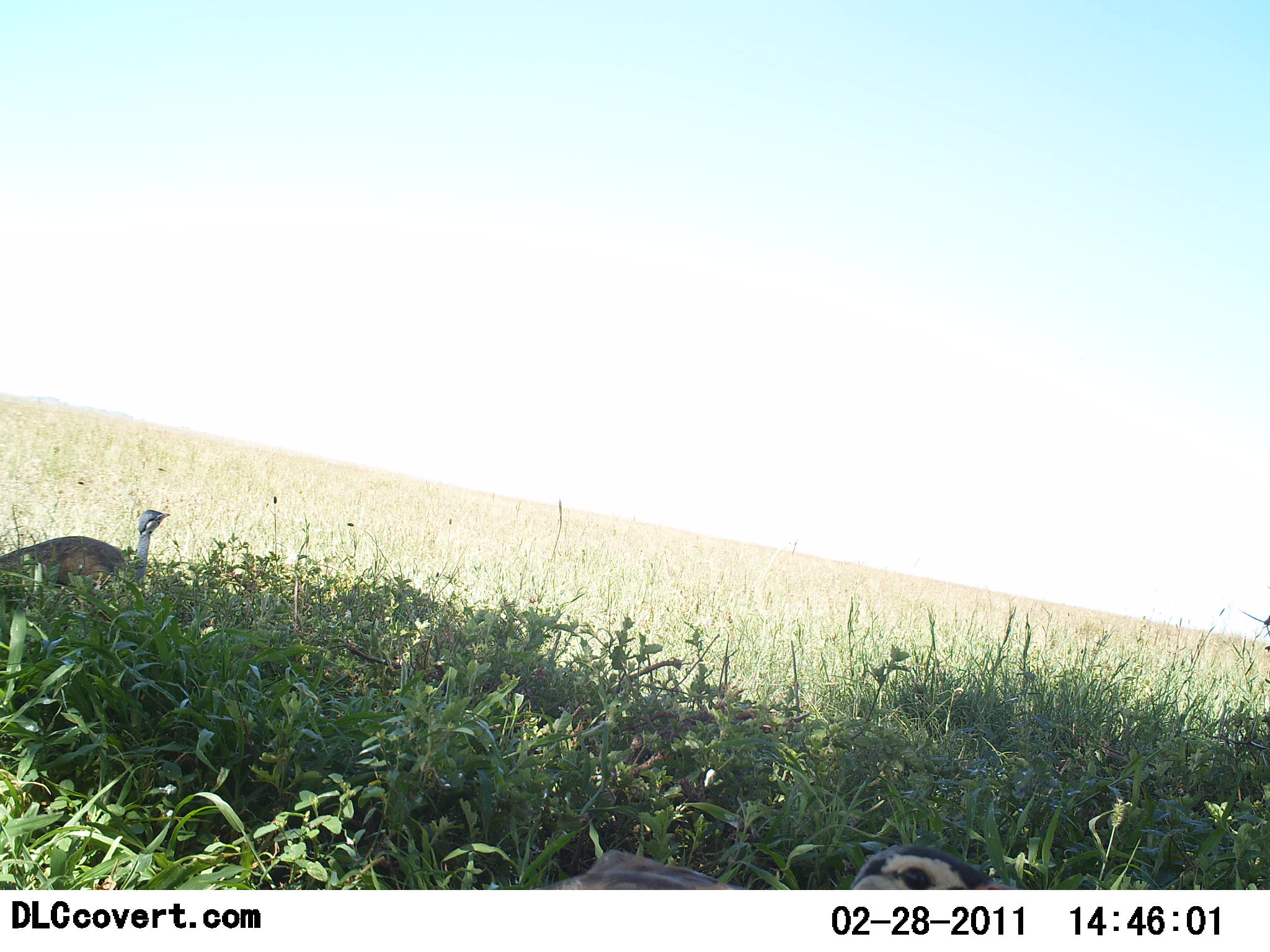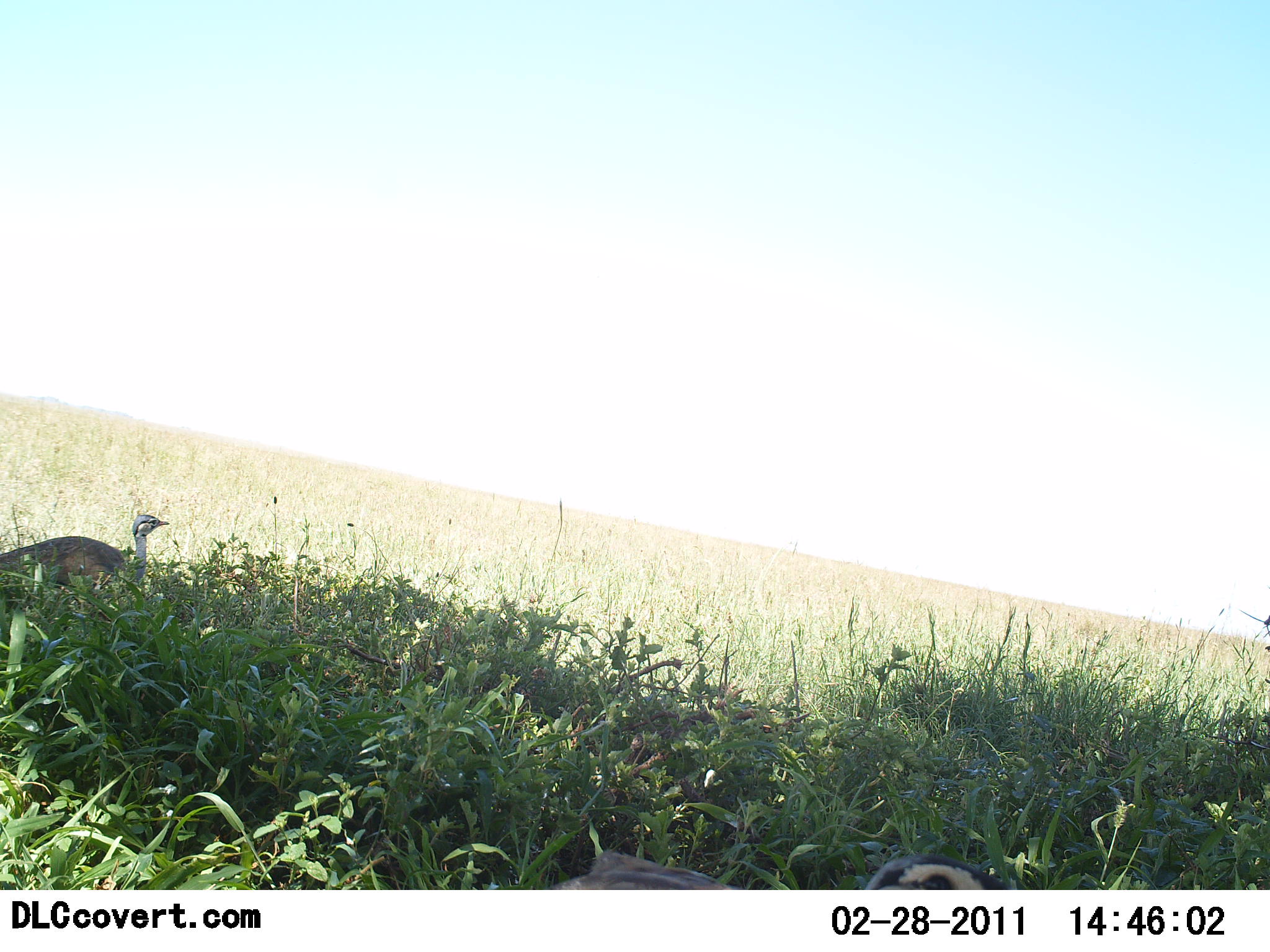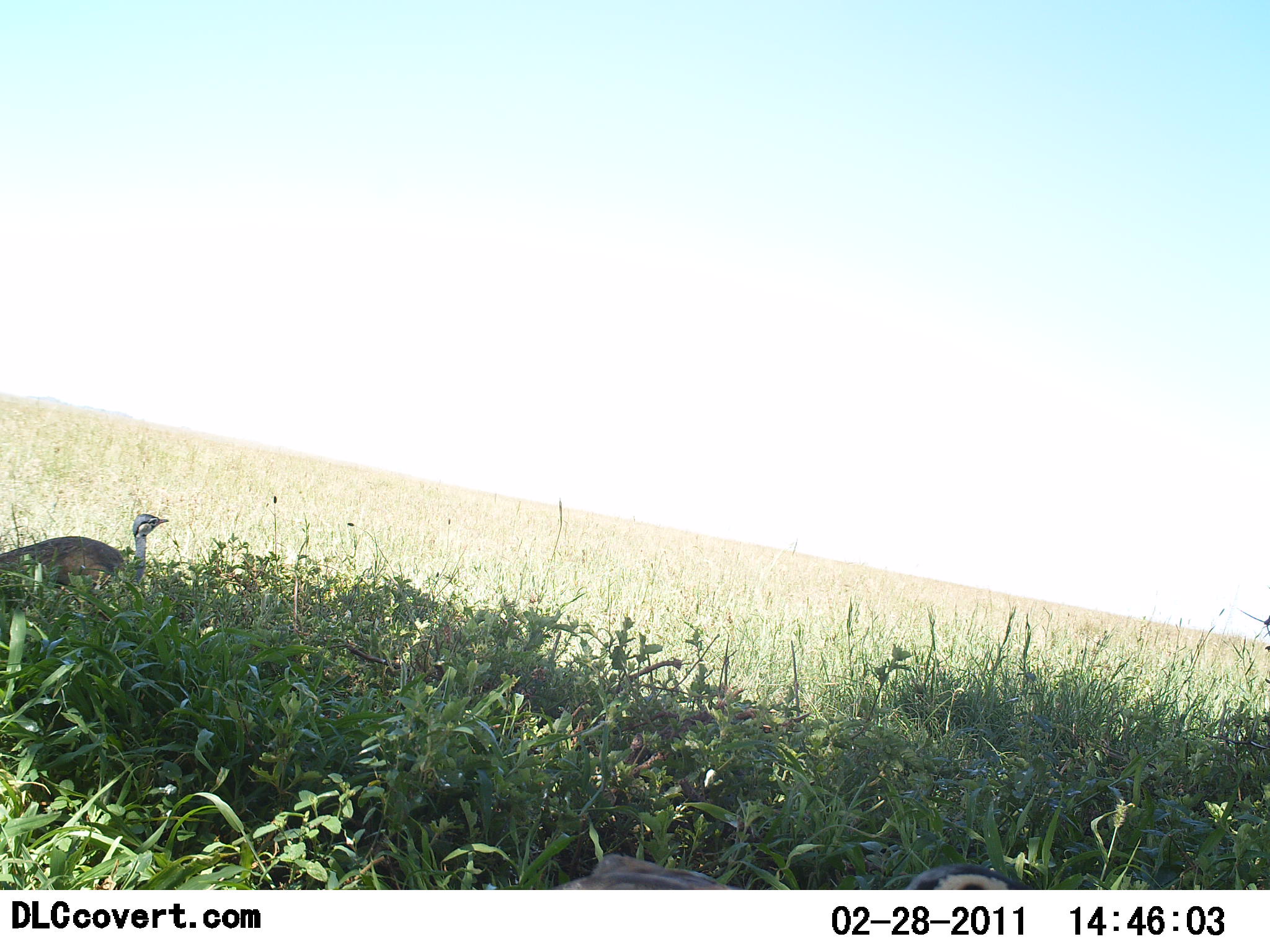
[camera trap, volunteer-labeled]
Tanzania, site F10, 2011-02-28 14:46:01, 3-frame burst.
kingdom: Animalia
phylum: Chordata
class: Aves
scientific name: Aves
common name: bird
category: otherbird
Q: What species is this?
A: Otherbird (bird) (Aves).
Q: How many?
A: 2.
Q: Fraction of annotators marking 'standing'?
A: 80%.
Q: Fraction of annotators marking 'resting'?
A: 0%.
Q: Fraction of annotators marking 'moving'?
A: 20%.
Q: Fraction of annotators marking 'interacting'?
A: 0%.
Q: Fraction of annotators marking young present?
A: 0%.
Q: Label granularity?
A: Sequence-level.